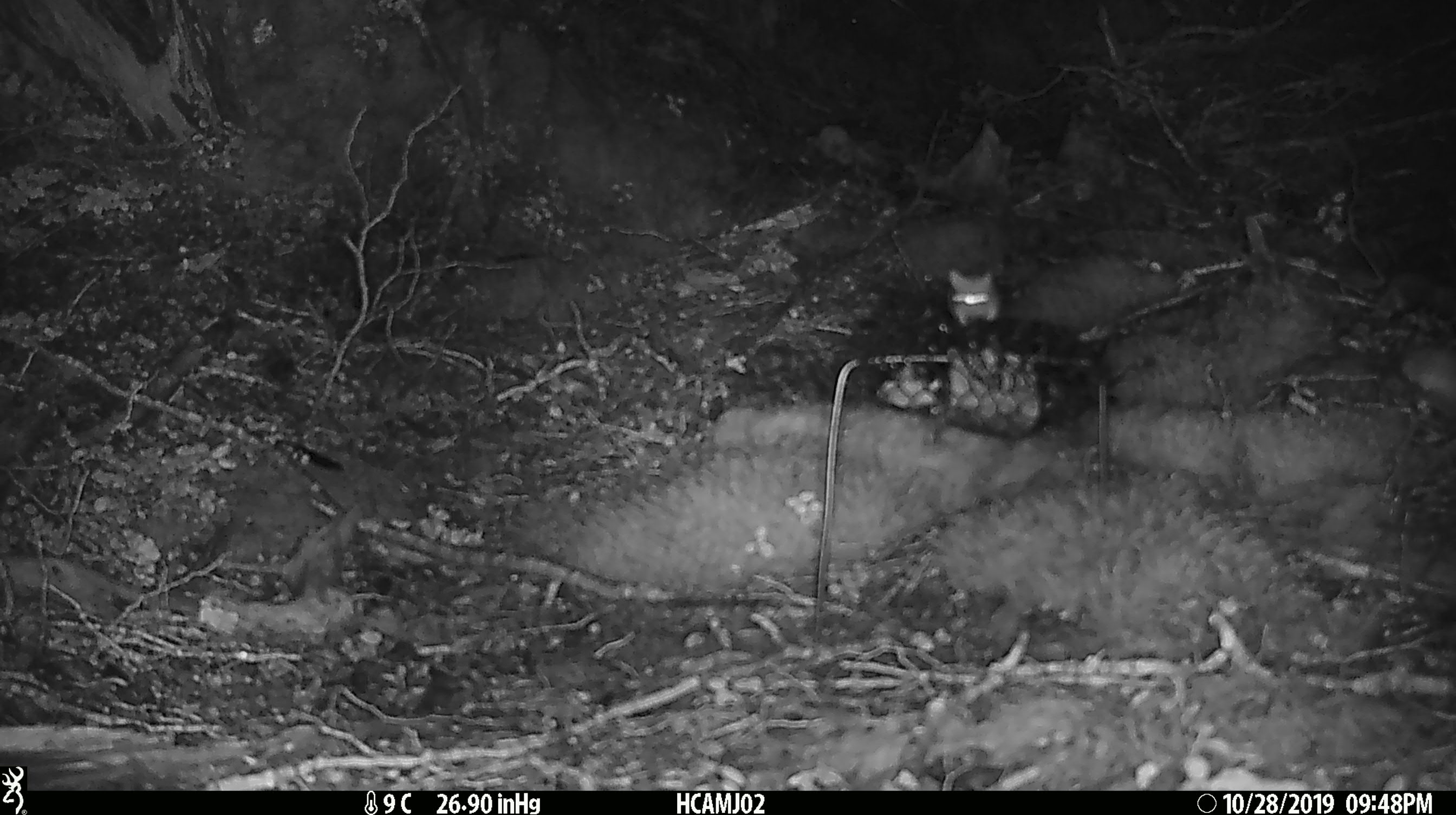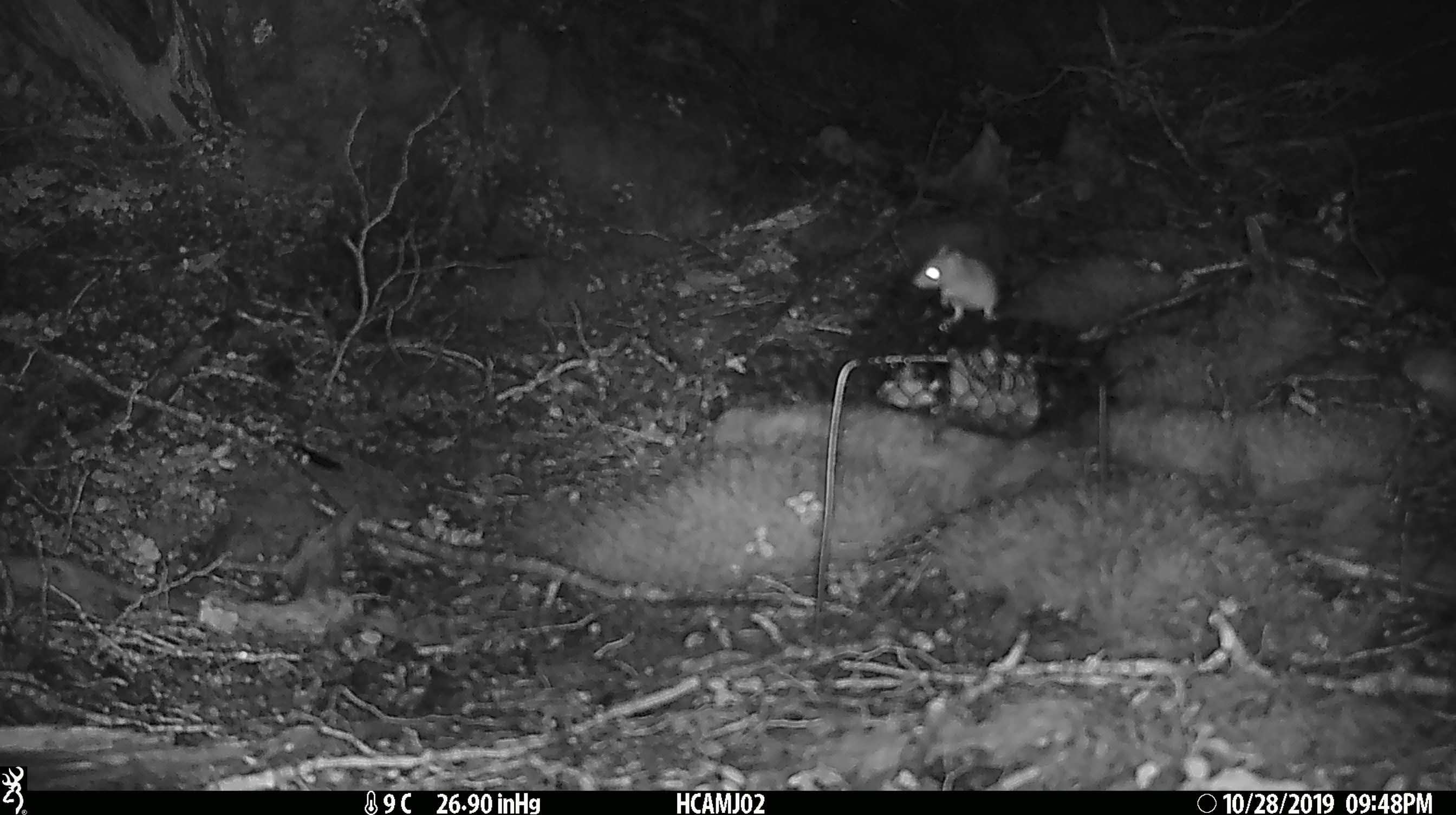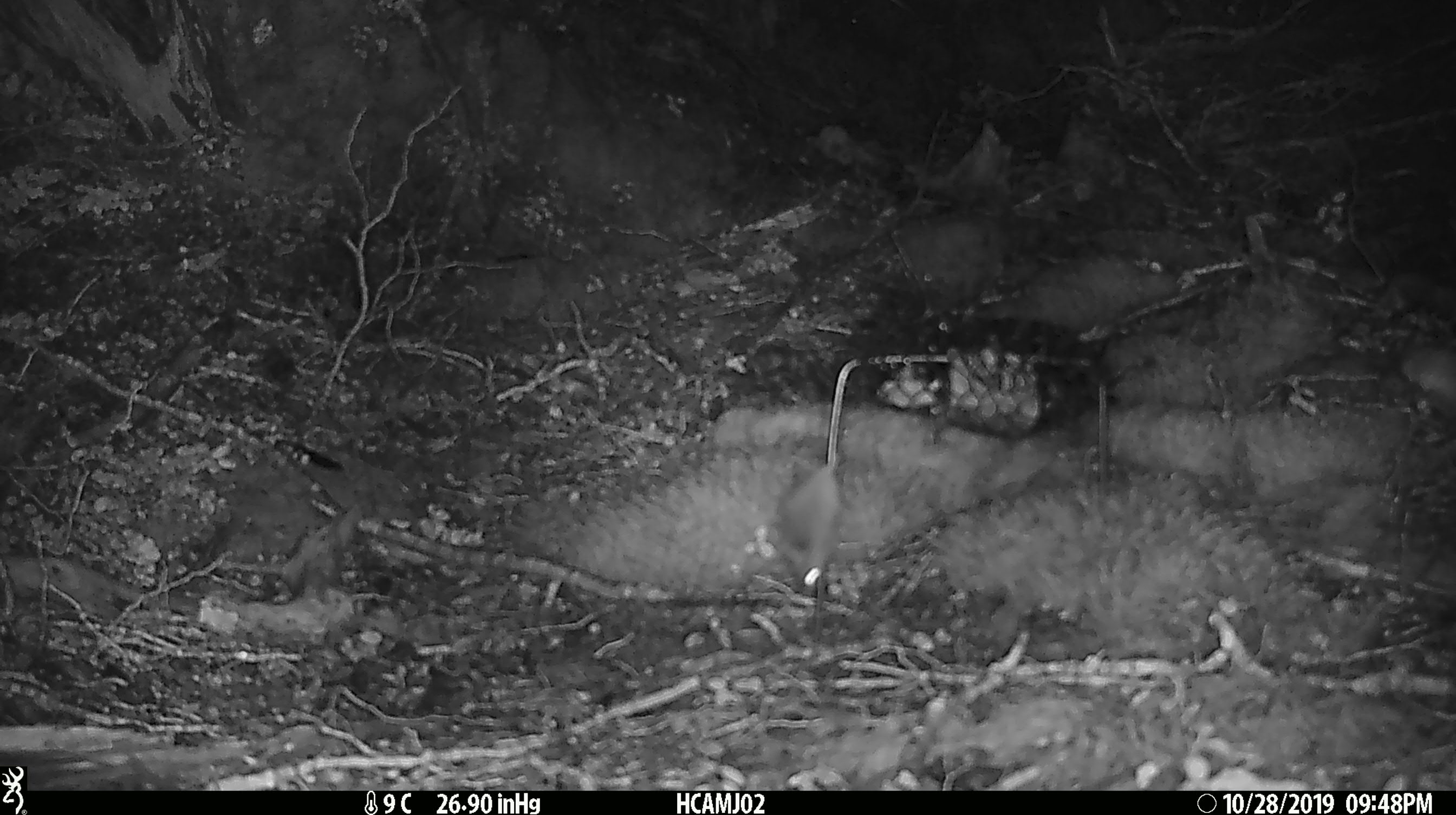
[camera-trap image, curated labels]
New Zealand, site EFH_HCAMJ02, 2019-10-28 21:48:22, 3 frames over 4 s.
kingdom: Animalia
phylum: Chordata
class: Mammalia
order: Rodentia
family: Muridae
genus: Mus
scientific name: Mus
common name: mouse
Mouse (Mus).